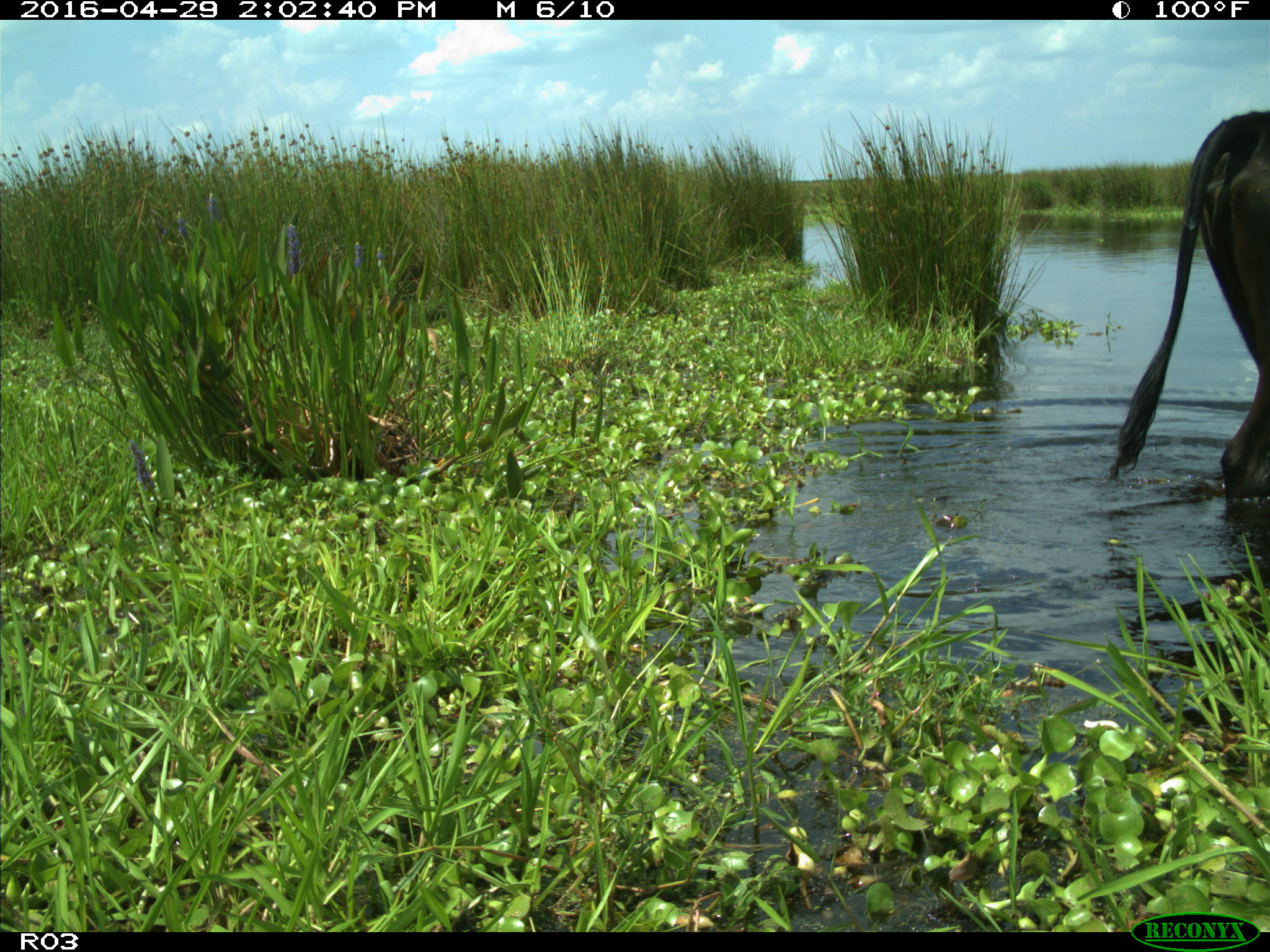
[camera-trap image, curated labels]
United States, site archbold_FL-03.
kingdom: Animalia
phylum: Chordata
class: Mammalia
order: Artiodactyla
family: Bovidae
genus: Bos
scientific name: Bos taurus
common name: domestic cow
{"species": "Bos taurus (domestic cow)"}